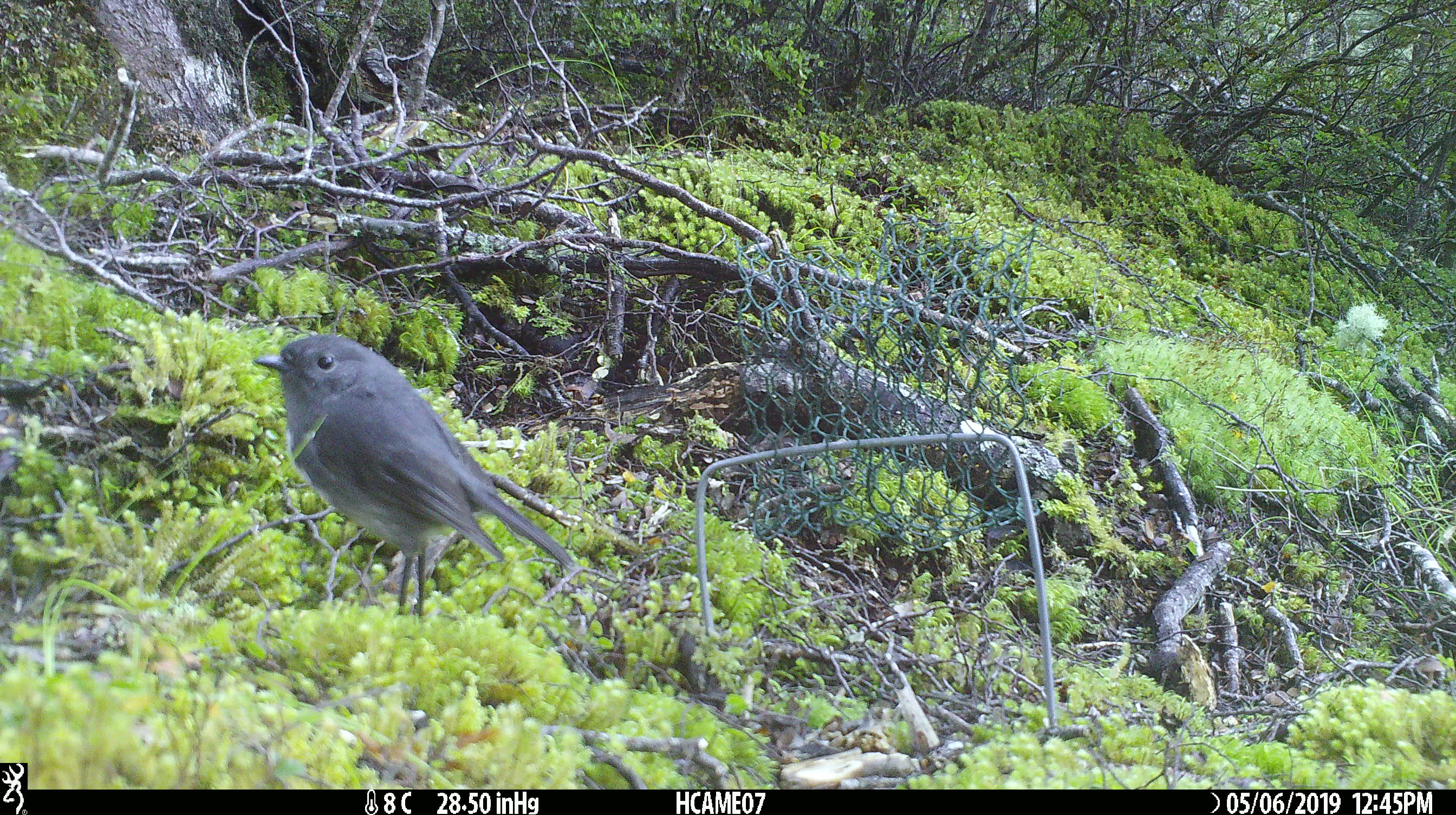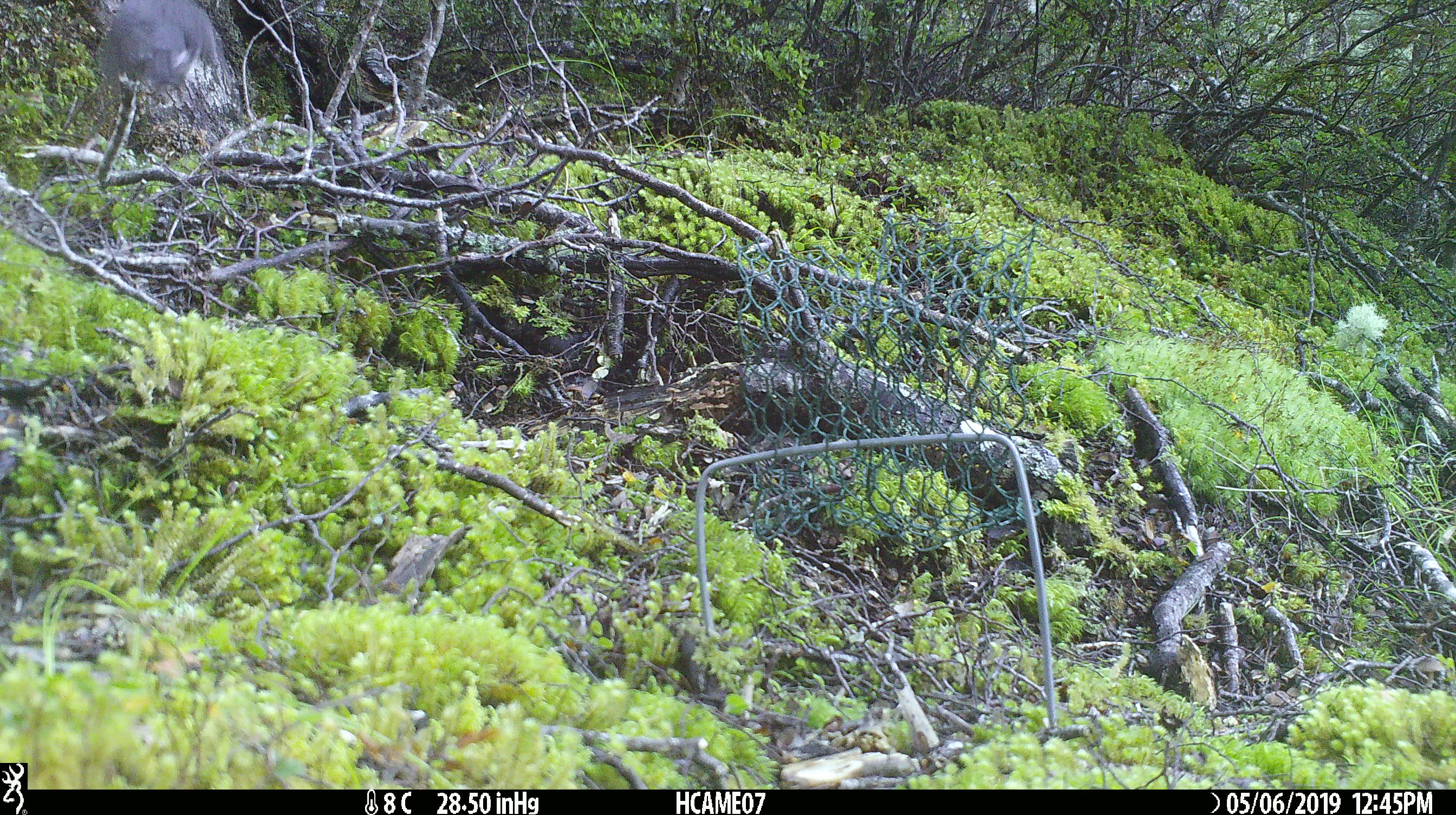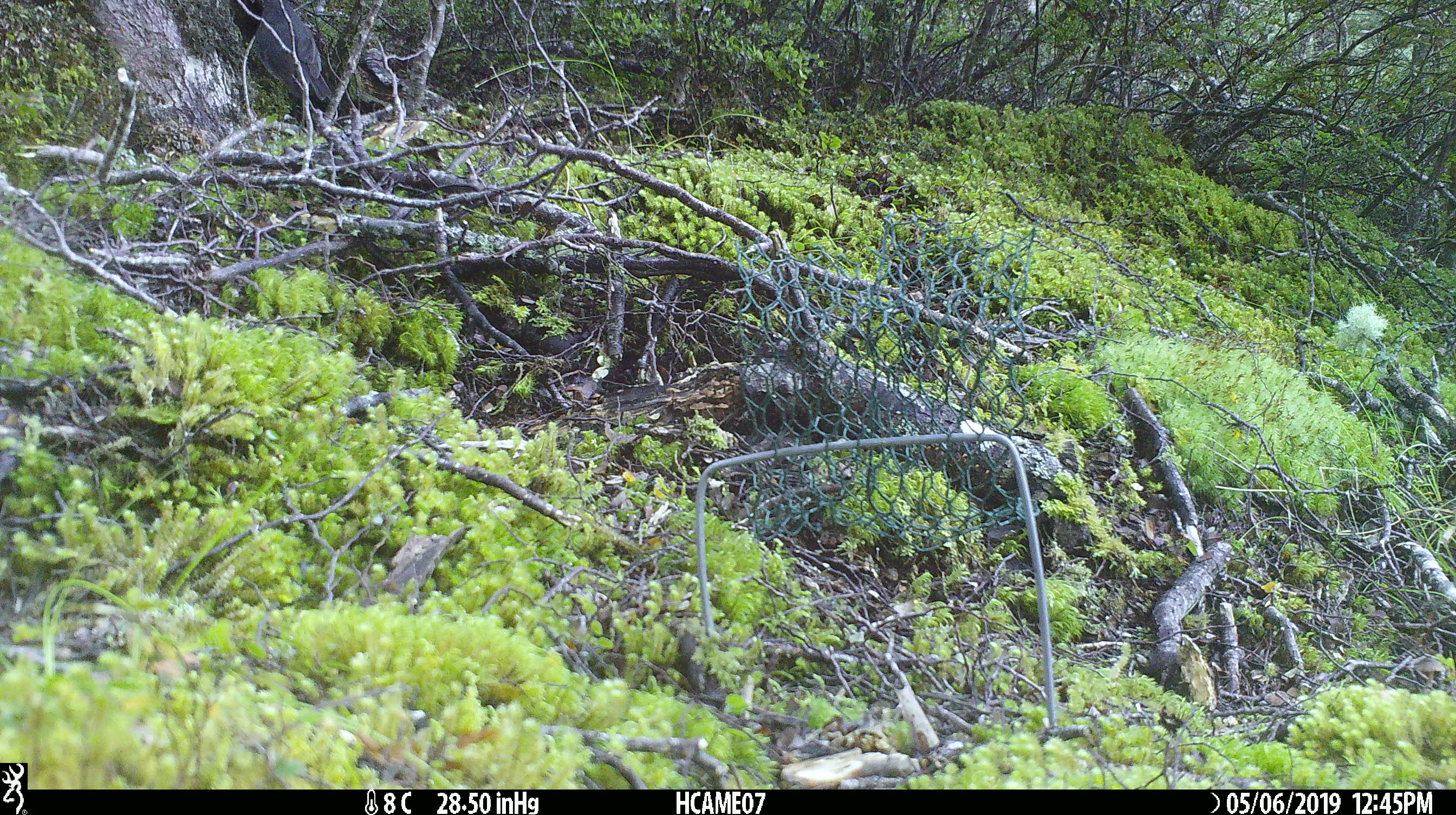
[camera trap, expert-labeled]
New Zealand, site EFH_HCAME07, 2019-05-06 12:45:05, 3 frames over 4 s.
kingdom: Animalia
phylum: Chordata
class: Aves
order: Passeriformes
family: Petroicidae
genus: Petroica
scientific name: Petroica australis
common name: new zealand robin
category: robin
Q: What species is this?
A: Robin (new zealand robin) (Petroica australis).